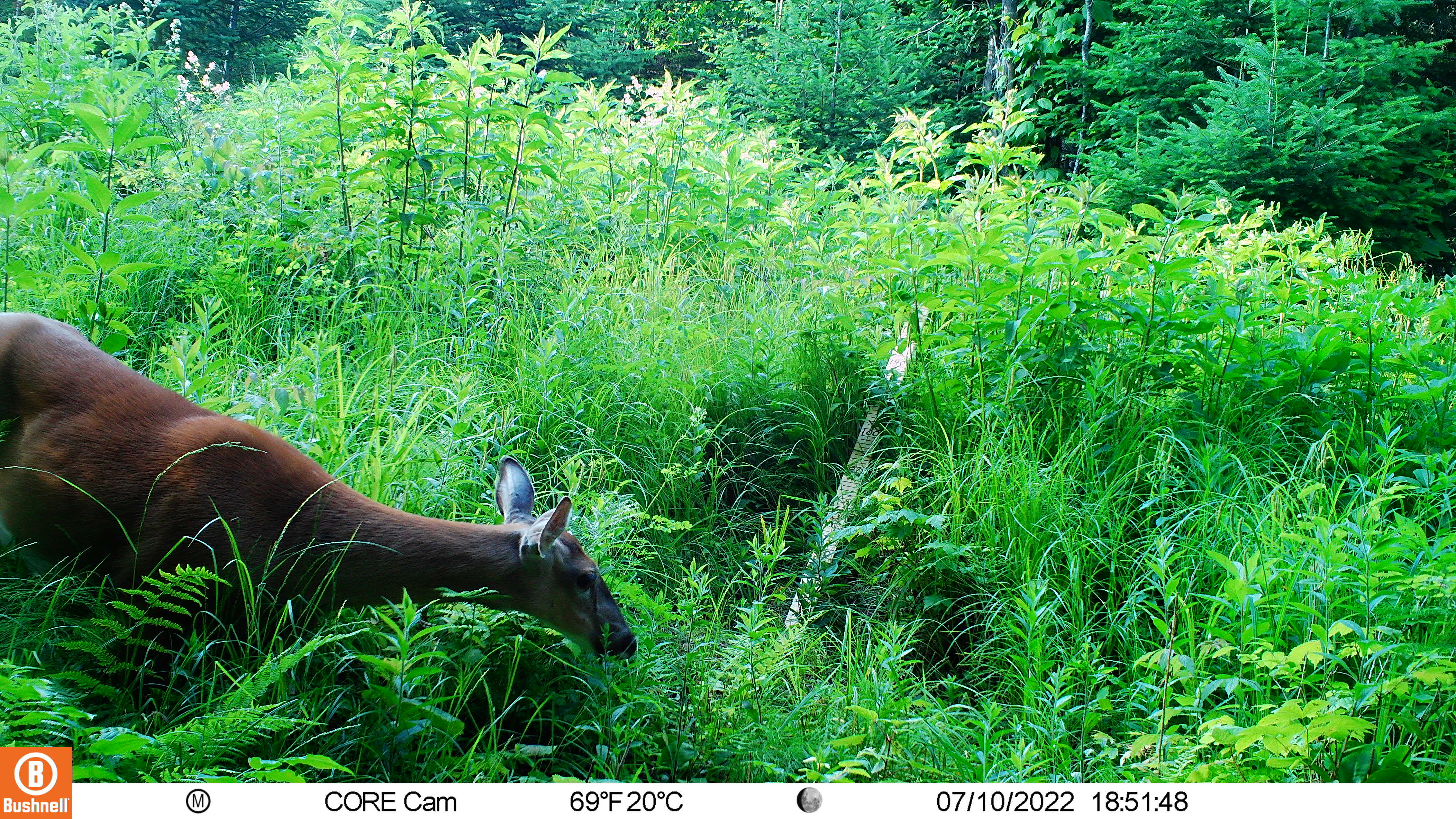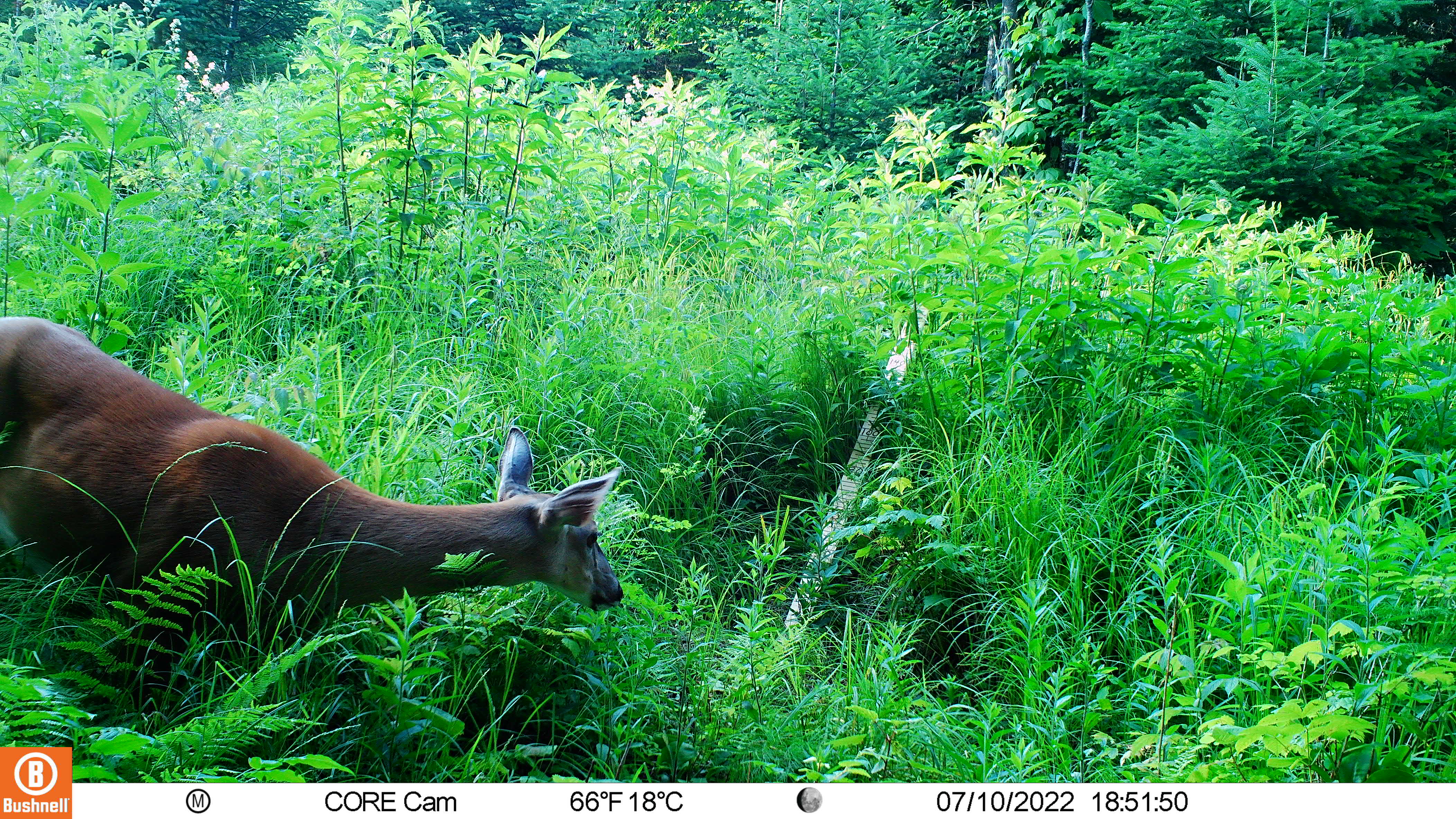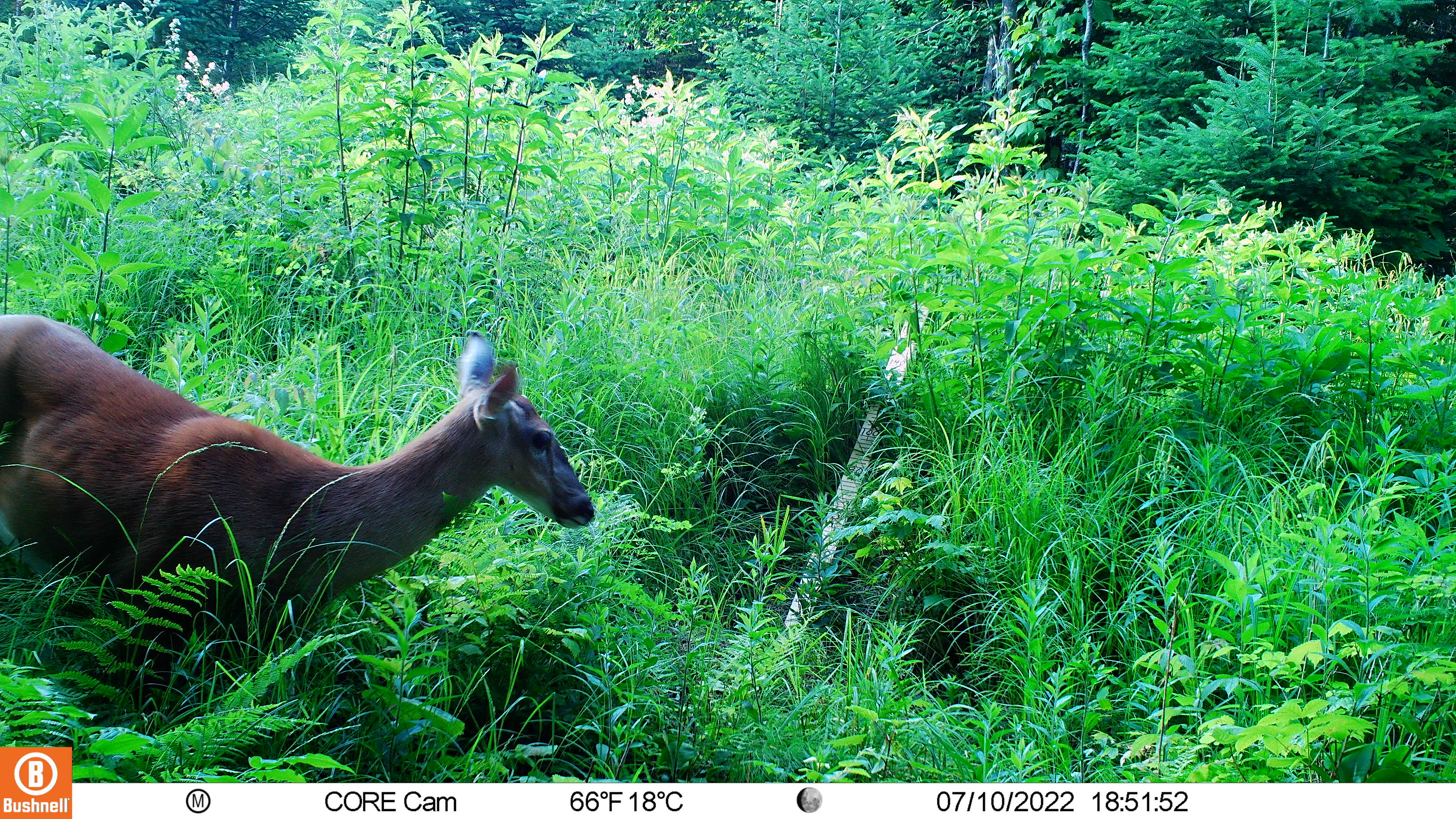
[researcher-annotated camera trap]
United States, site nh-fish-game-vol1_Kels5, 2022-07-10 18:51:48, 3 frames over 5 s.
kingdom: Animalia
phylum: Chordata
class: Mammalia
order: Artiodactyla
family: Cervidae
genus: Odocoileus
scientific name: Odocoileus virginianus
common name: white-tailed deer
White-tailed deer (Odocoileus virginianus).